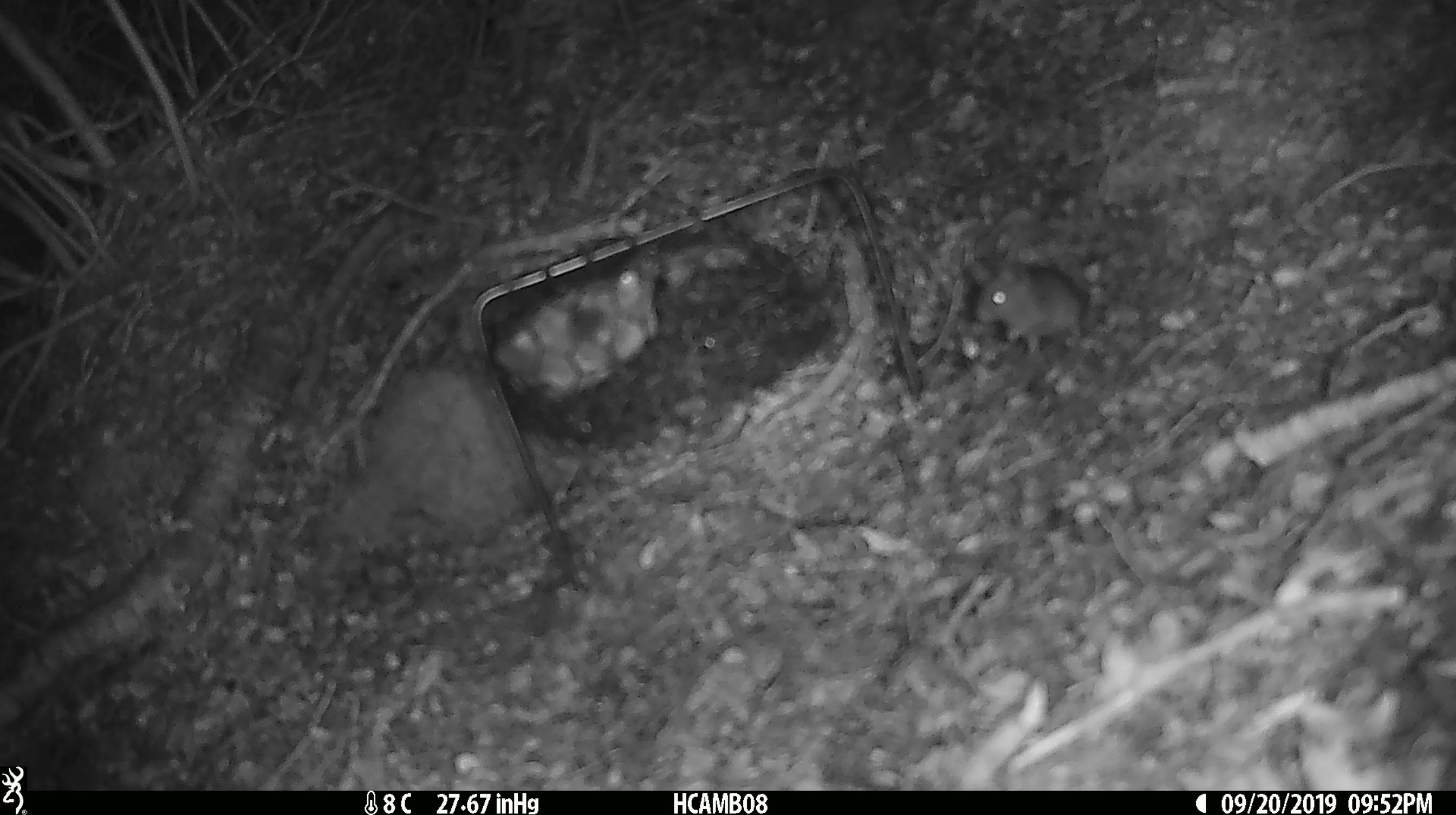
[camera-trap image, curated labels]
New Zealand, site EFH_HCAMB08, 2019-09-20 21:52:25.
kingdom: Animalia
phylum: Chordata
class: Mammalia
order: Rodentia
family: Muridae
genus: Mus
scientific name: Mus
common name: mouse